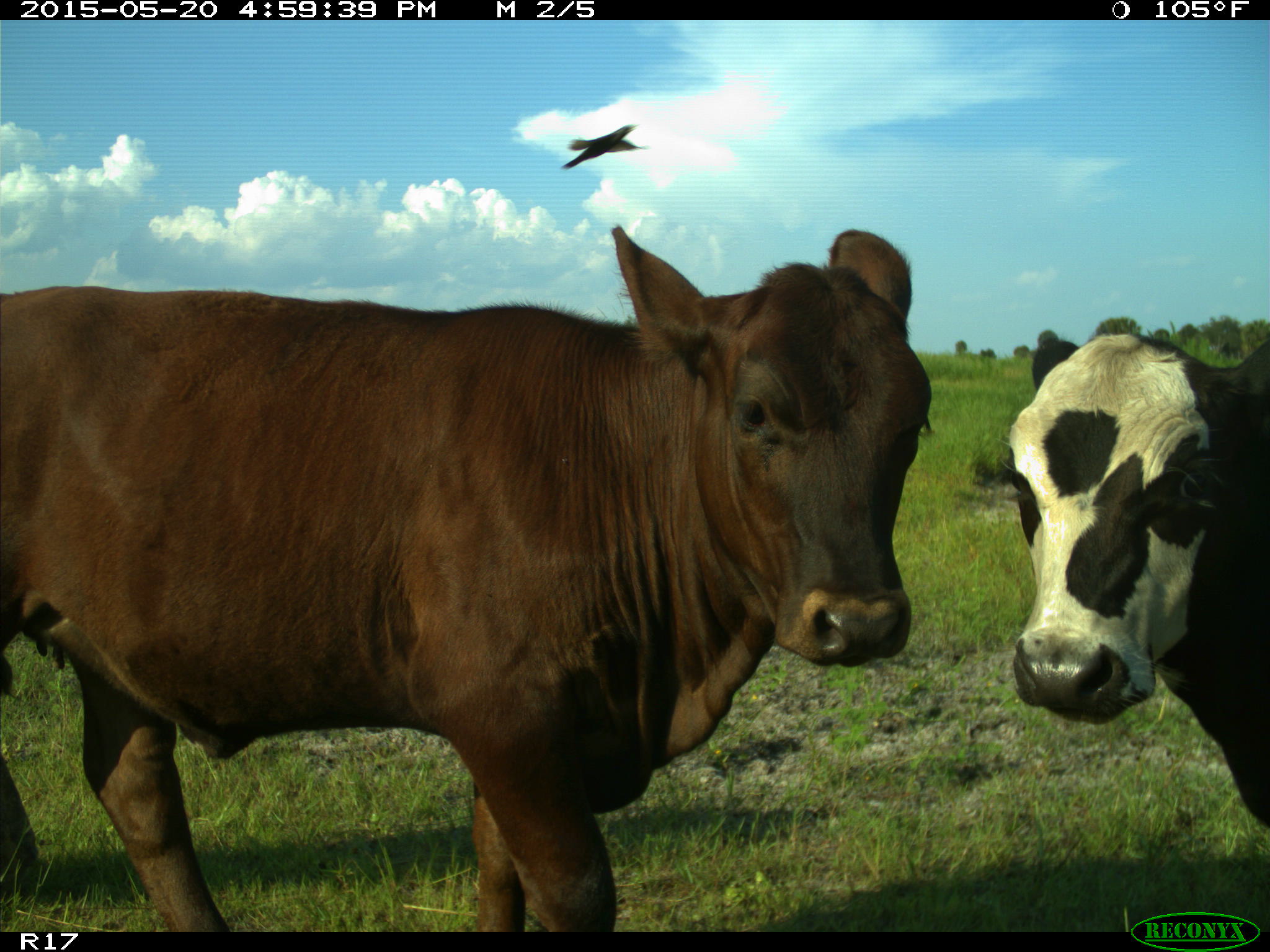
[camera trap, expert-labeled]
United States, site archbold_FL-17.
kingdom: Animalia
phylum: Chordata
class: Mammalia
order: Artiodactyla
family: Bovidae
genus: Bos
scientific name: Bos taurus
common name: domestic cow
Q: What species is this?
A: Bos taurus (domestic cow).